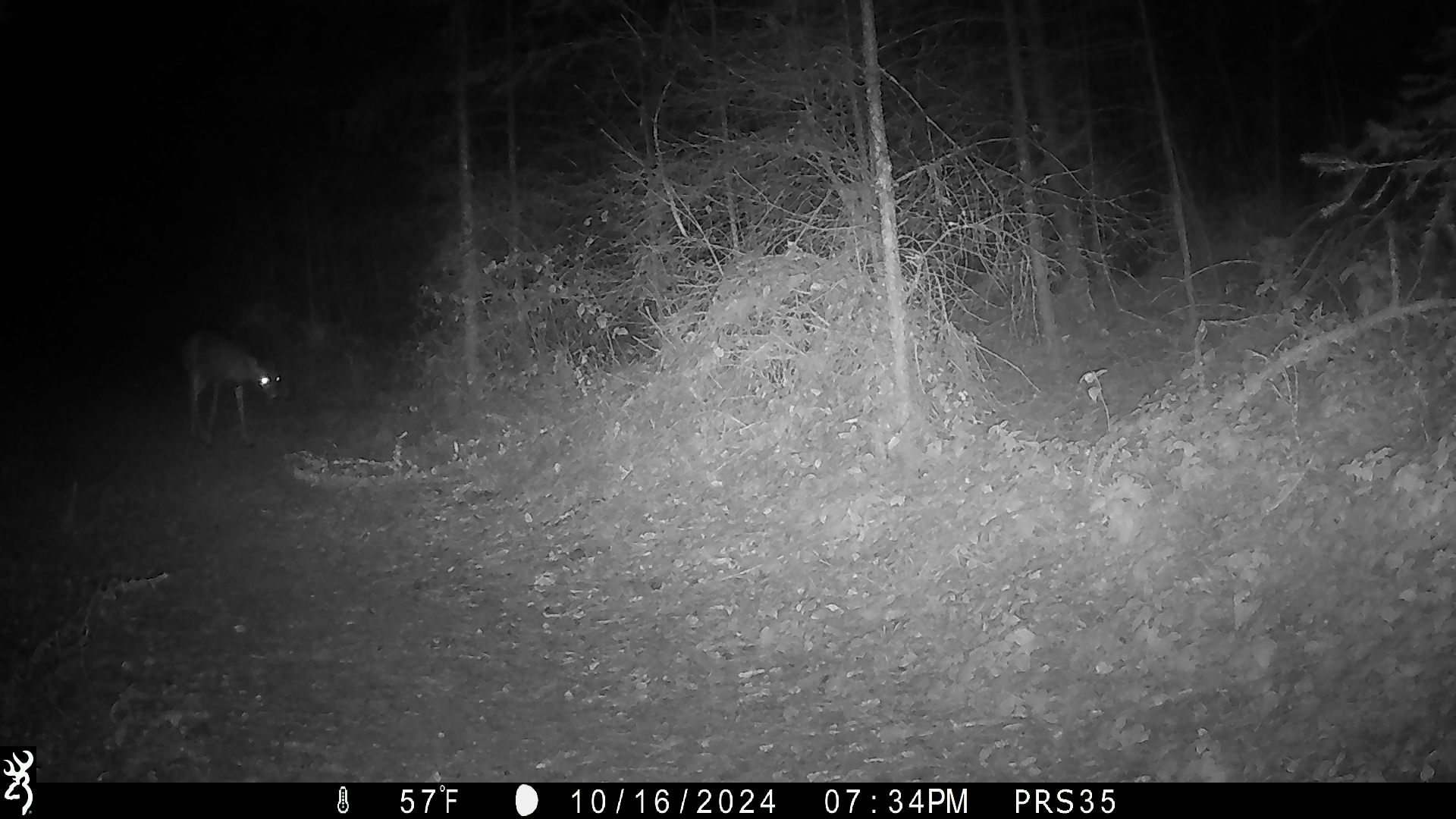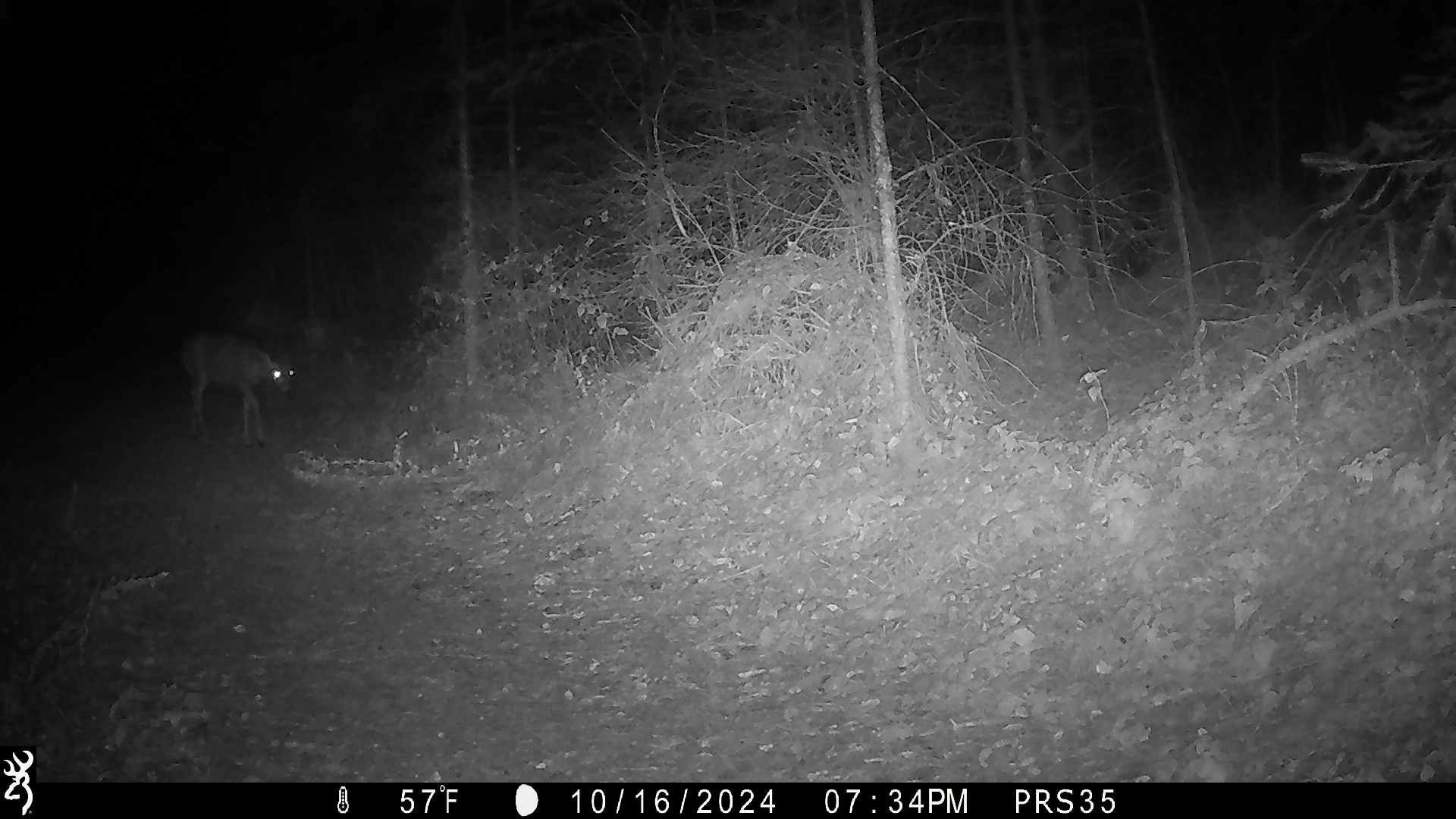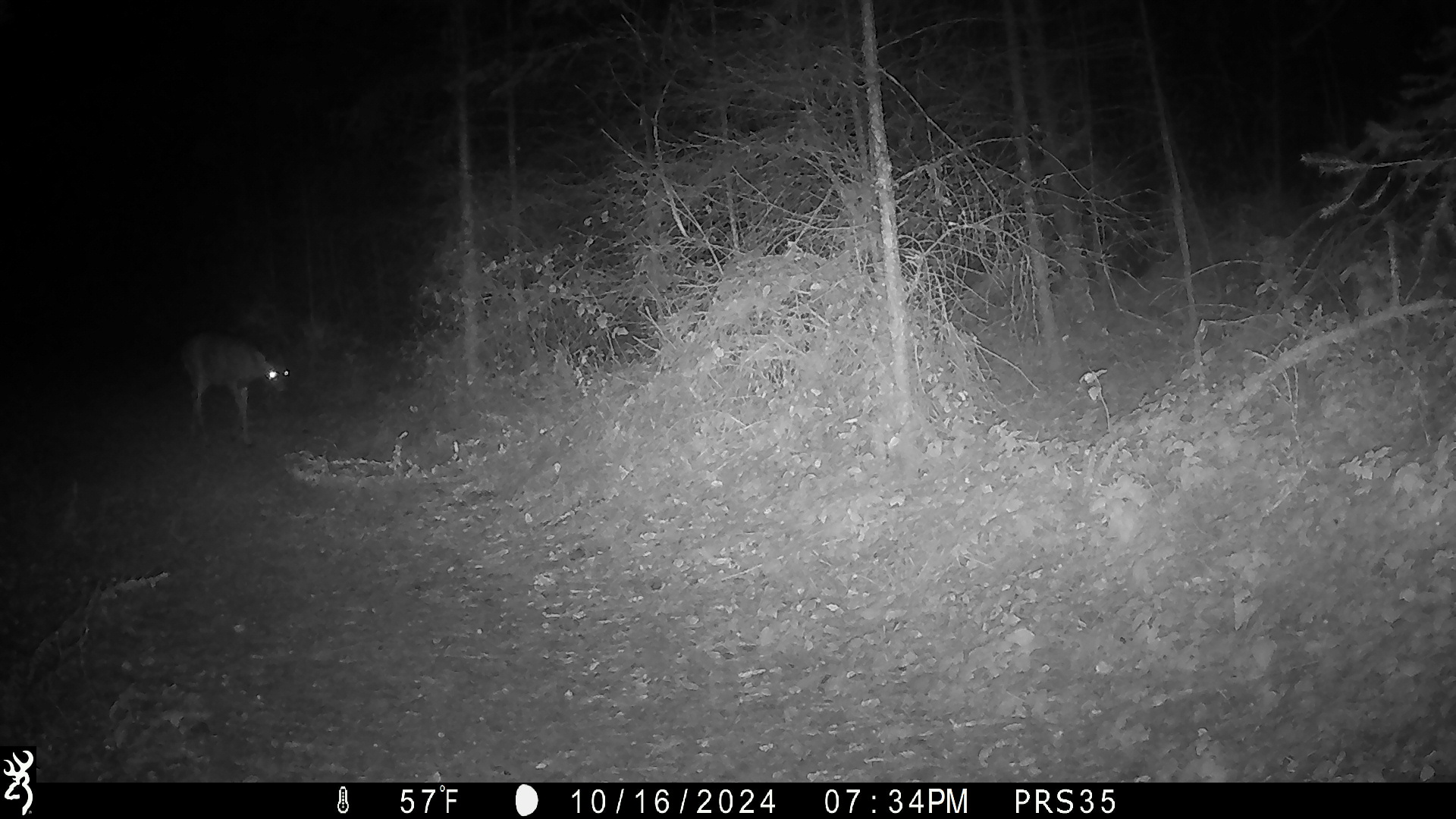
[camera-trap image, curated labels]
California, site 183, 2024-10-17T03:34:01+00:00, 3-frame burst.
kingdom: Animalia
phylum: Chordata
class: Mammalia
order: Artiodactyla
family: Cervidae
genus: Odocoileus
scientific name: Odocoileus hemionus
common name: mule deer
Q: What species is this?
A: Mule deer (Odocoileus hemionus).